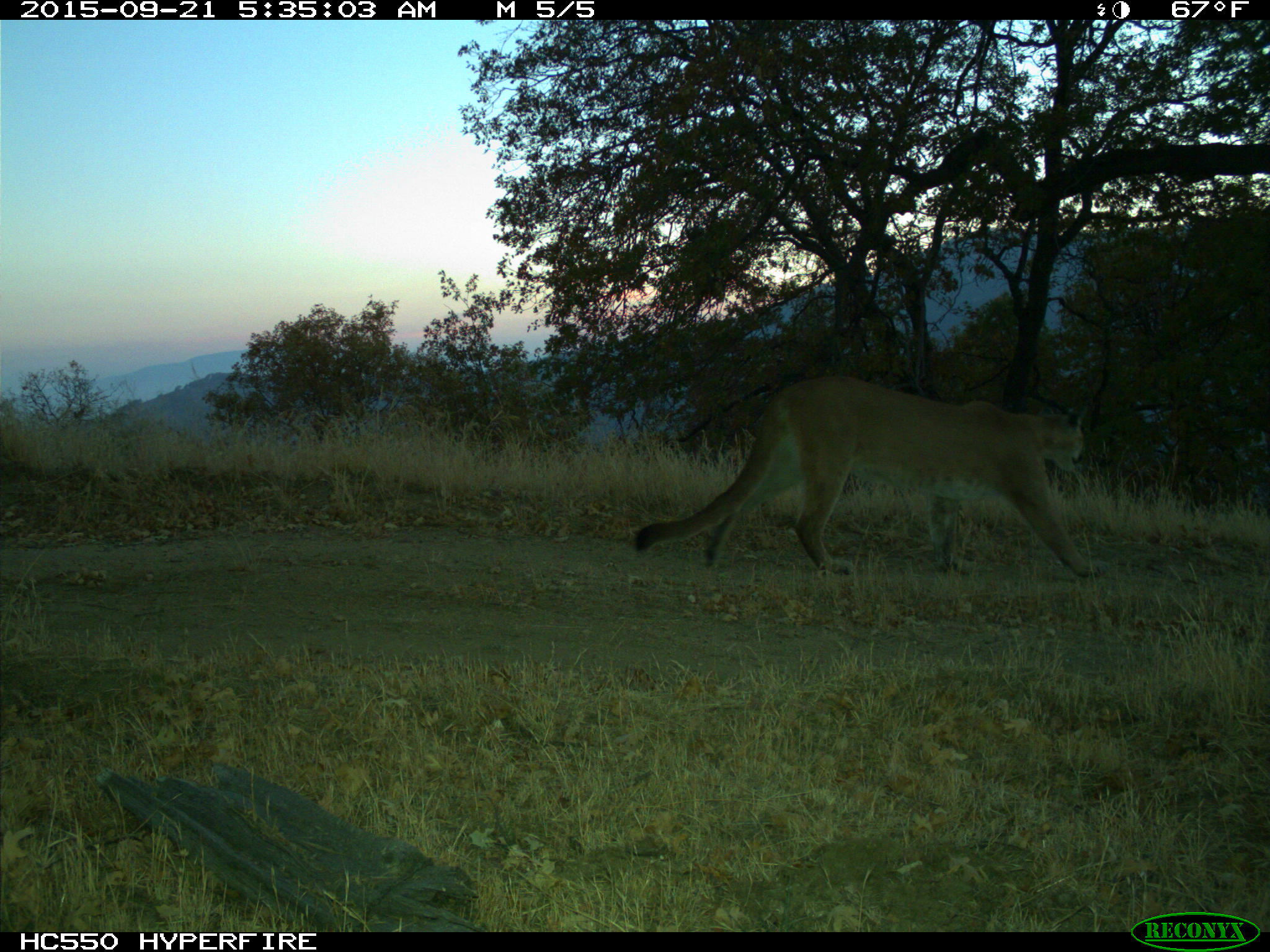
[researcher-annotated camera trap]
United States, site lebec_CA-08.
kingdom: Animalia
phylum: Chordata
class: Mammalia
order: Carnivora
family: Felidae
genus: Puma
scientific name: Puma concolor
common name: mountain lion